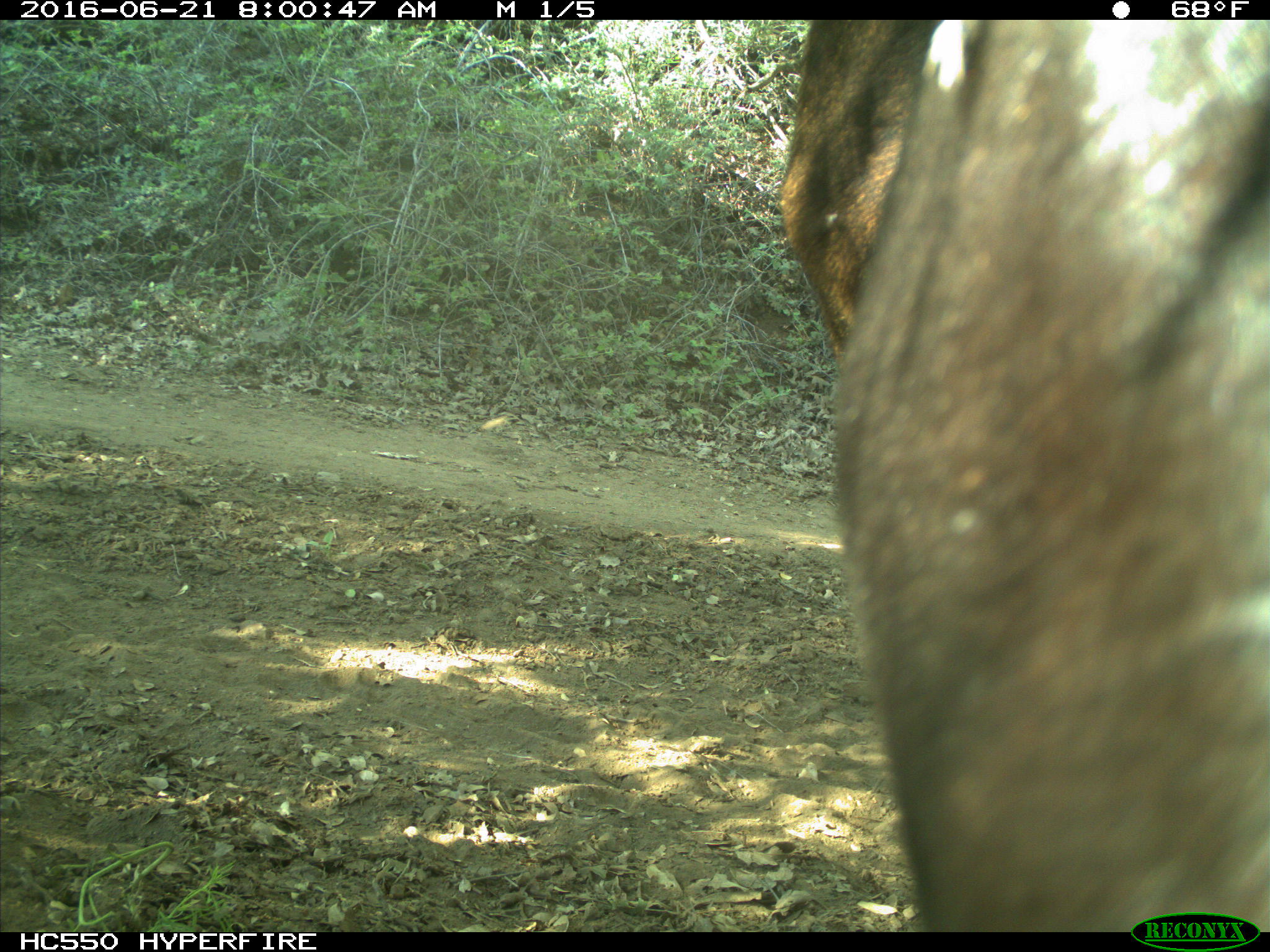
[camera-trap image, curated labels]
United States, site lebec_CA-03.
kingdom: Animalia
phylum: Chordata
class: Mammalia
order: Artiodactyla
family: Bovidae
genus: Bos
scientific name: Bos taurus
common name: domestic cow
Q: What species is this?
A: Bos taurus (domestic cow).